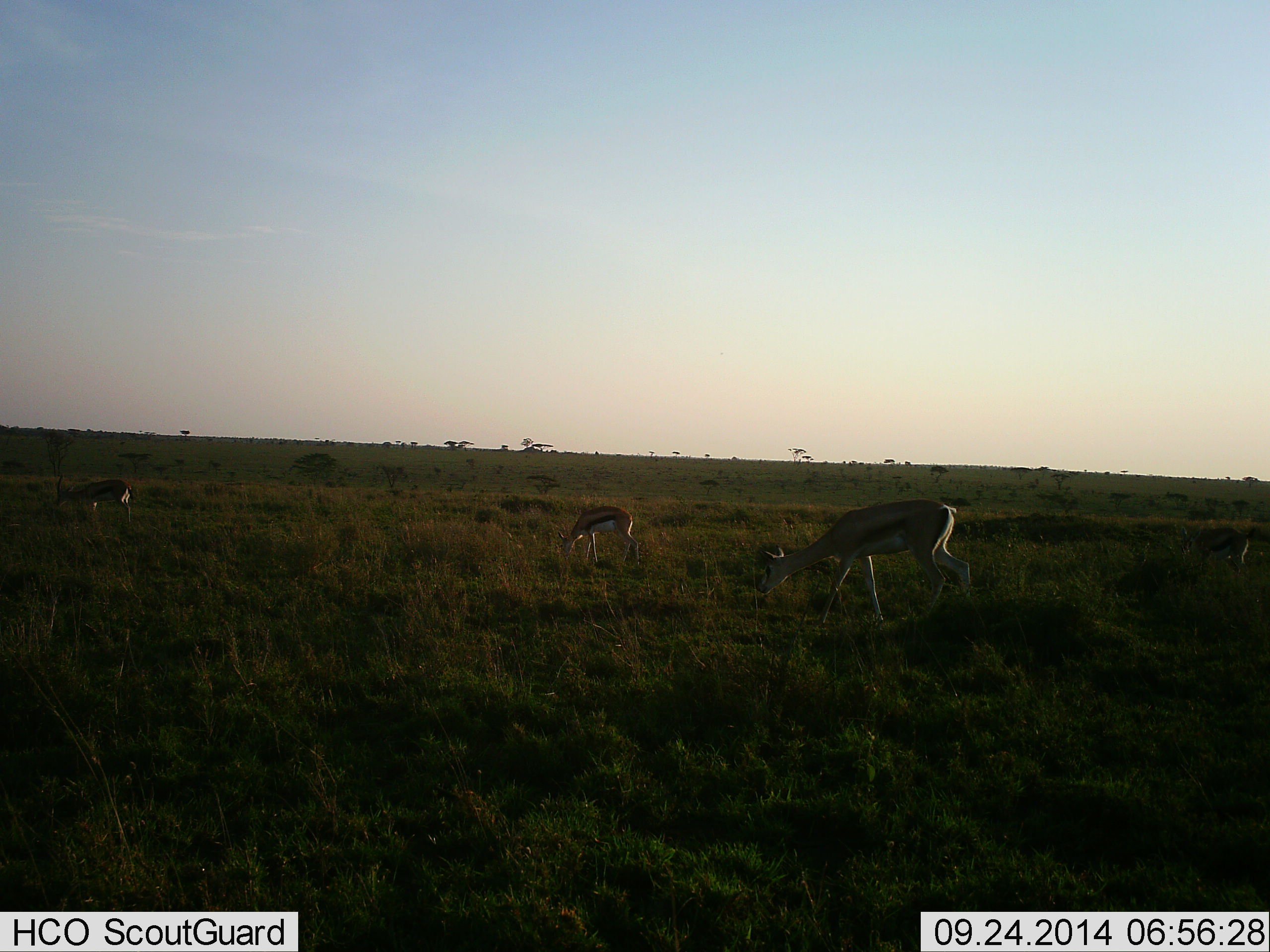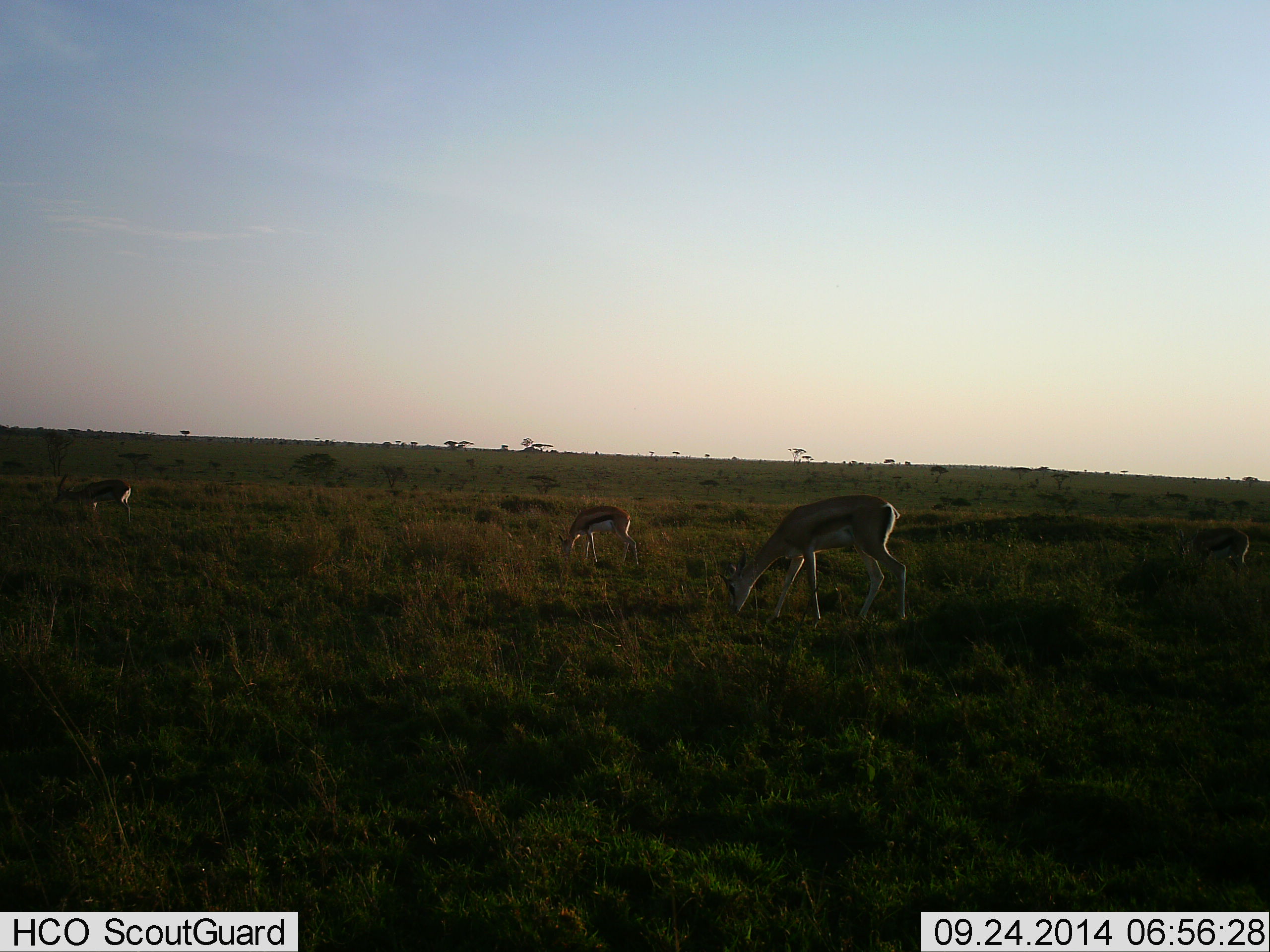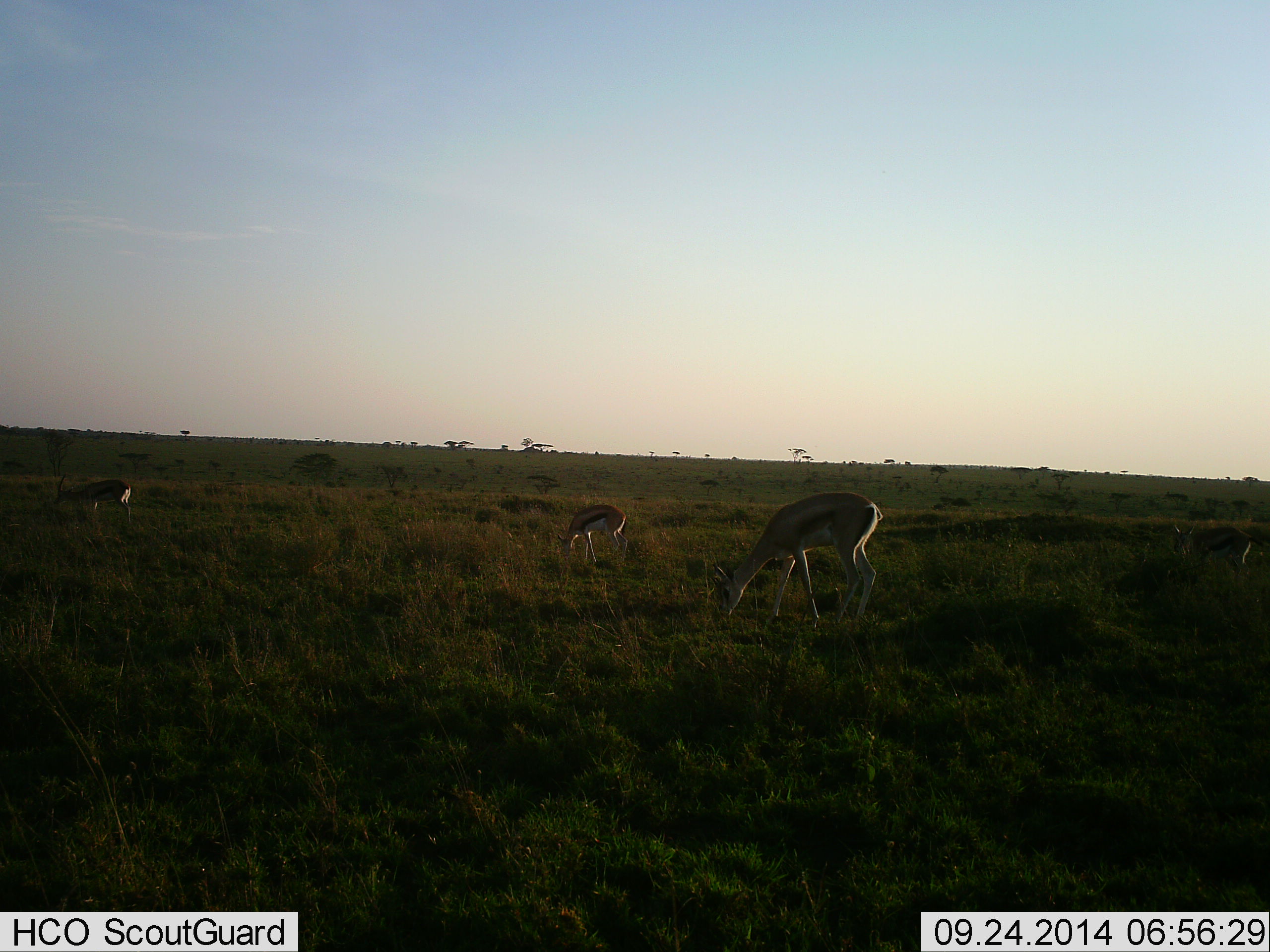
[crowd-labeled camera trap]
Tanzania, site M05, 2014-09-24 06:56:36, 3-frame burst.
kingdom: Animalia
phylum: Chordata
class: Mammalia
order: Artiodactyla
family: Bovidae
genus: Eudorcas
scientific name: Eudorcas thomsonii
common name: thomson's gazelle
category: gazellethomsons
Gazellethomsons (thomson's gazelle) (Eudorcas thomsonii), count 4. Behavior (volunteer vote fractions): standing 20%, resting 0%, moving 20%, interacting 0%. Young present (vote fraction): 0%. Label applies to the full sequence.